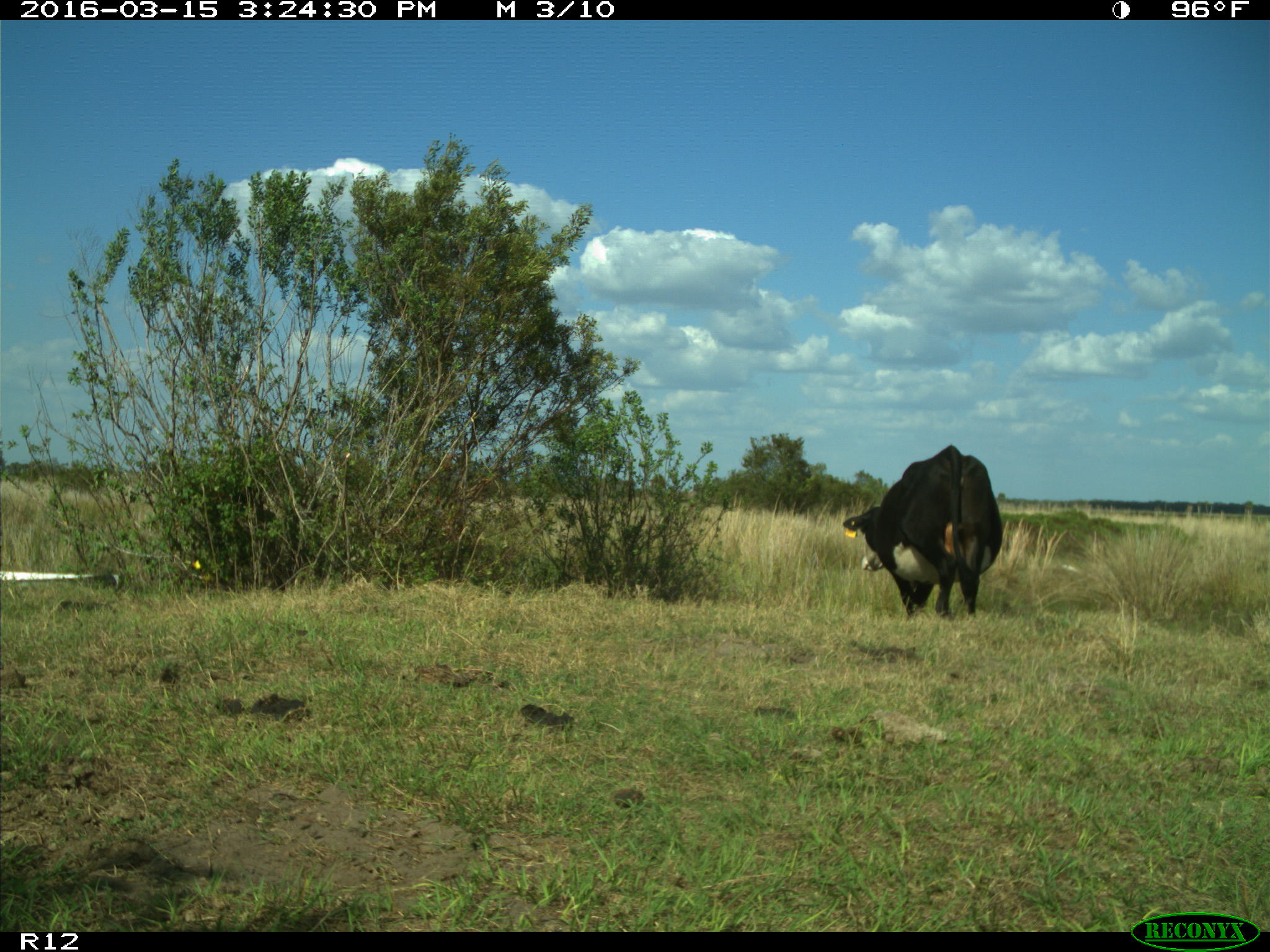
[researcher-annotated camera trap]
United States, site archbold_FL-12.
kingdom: Animalia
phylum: Chordata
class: Mammalia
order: Artiodactyla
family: Bovidae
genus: Bos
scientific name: Bos taurus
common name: domestic cow